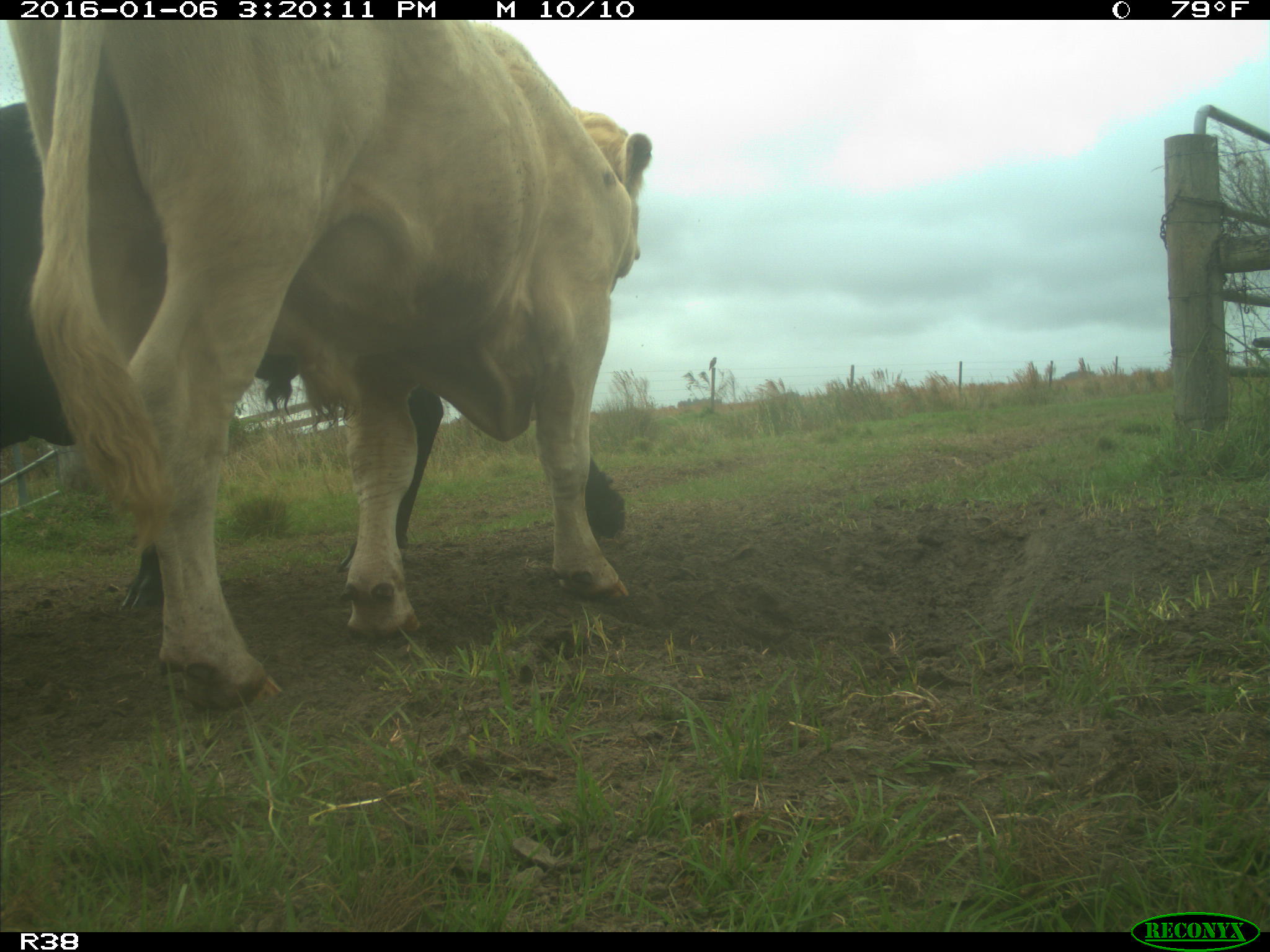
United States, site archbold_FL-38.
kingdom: Animalia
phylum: Chordata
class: Mammalia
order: Artiodactyla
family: Bovidae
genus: Bos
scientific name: Bos taurus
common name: domestic cow